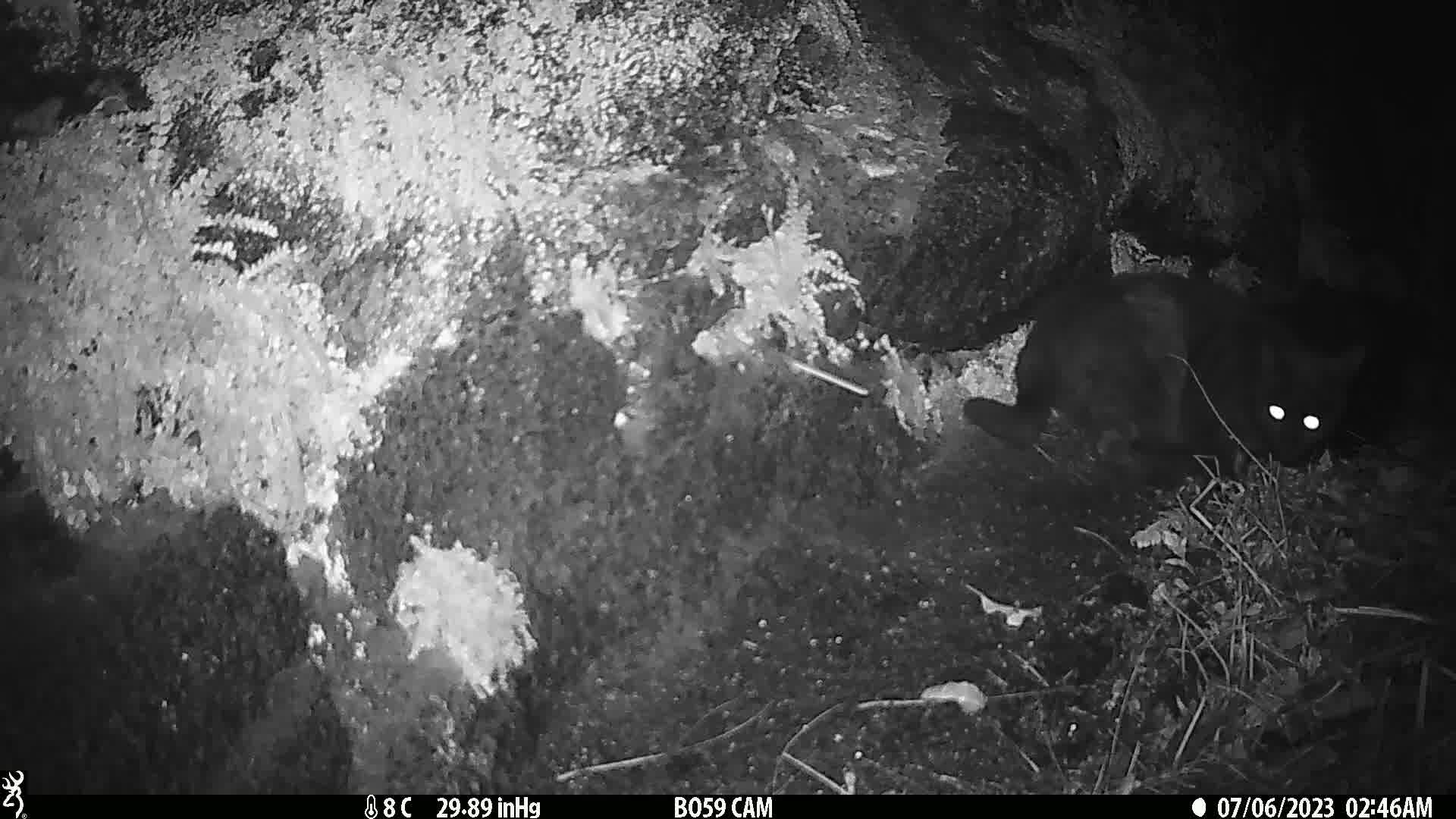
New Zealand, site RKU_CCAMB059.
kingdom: Animalia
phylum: Chordata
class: Mammalia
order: Carnivora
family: Felidae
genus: Felis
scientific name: Felis catus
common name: domestic cat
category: cat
Cat (domestic cat) (Felis catus).